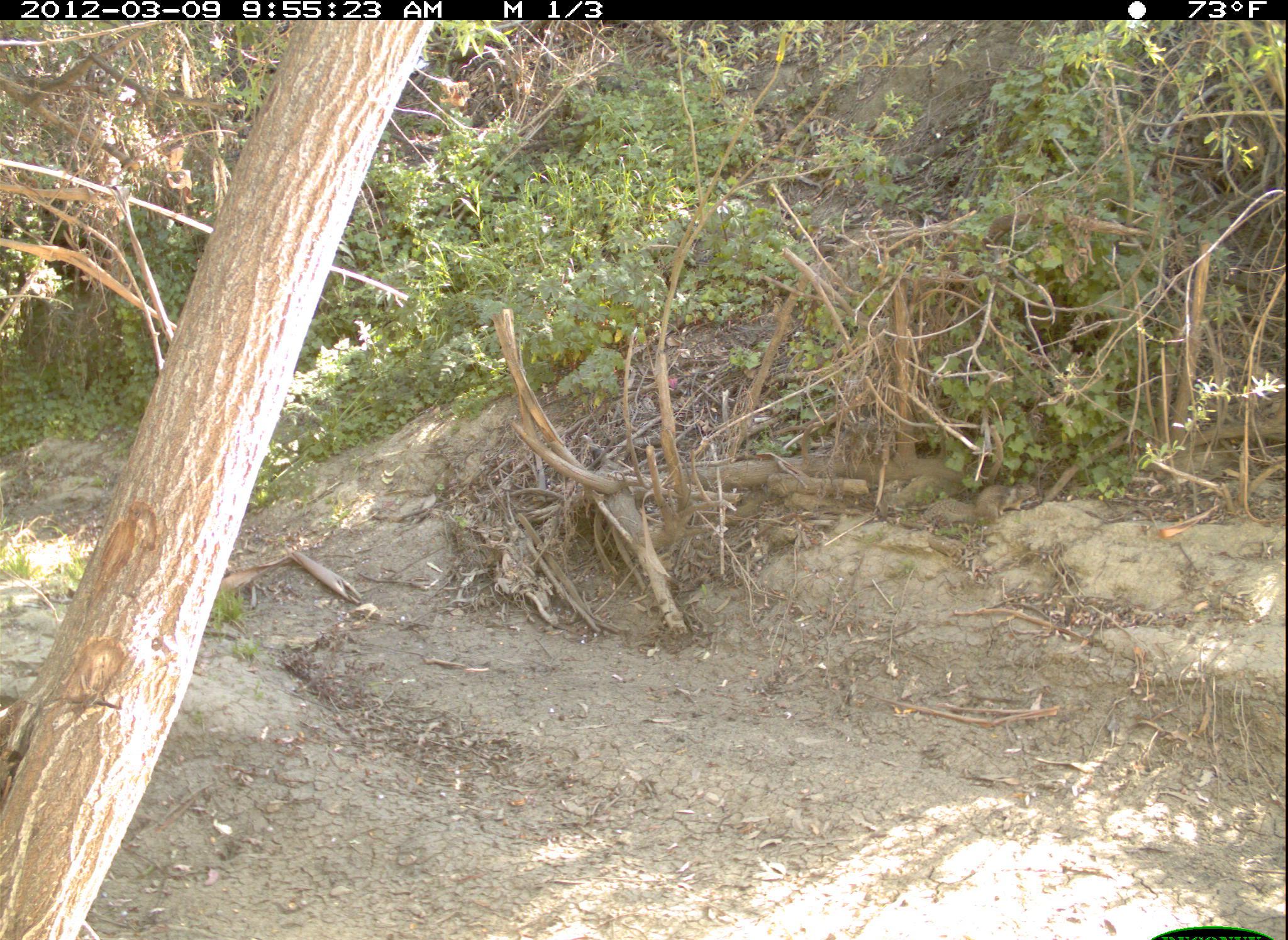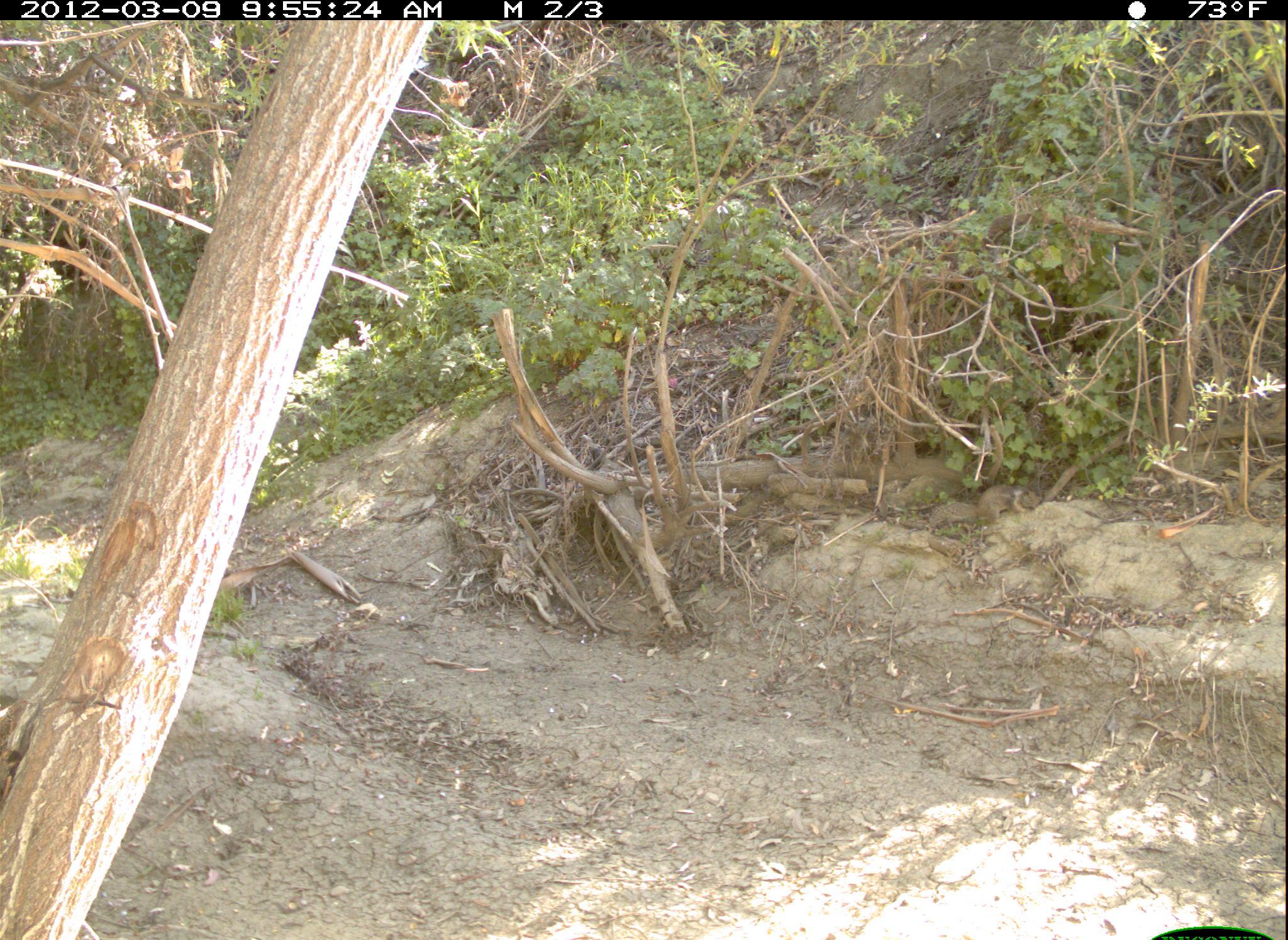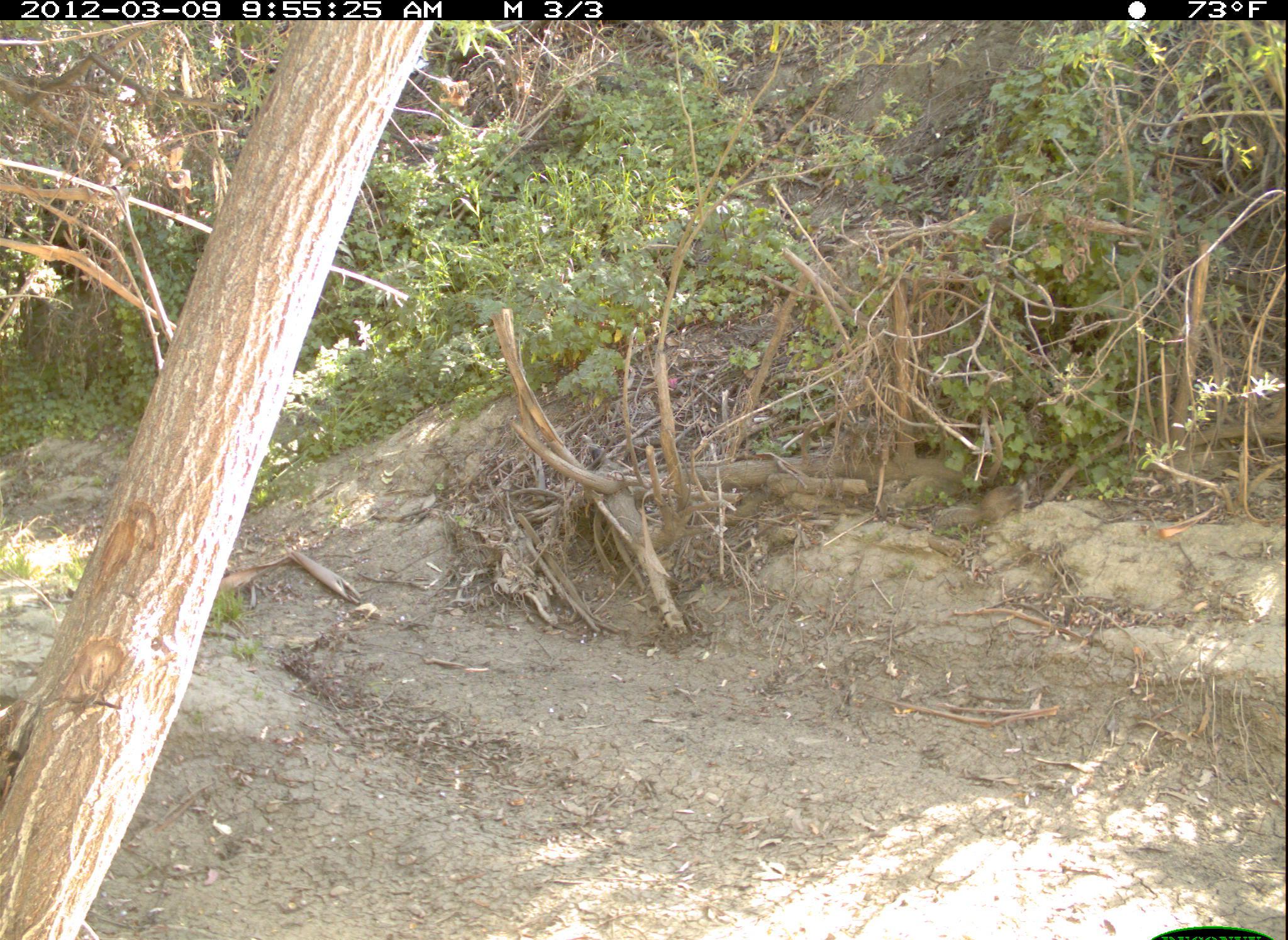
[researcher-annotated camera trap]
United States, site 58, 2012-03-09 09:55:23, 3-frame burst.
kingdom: Animalia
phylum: Chordata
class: Mammalia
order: Rodentia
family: Sciuridae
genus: Sciurus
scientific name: Sciurus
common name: squirrel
Squirrel (Sciurus).